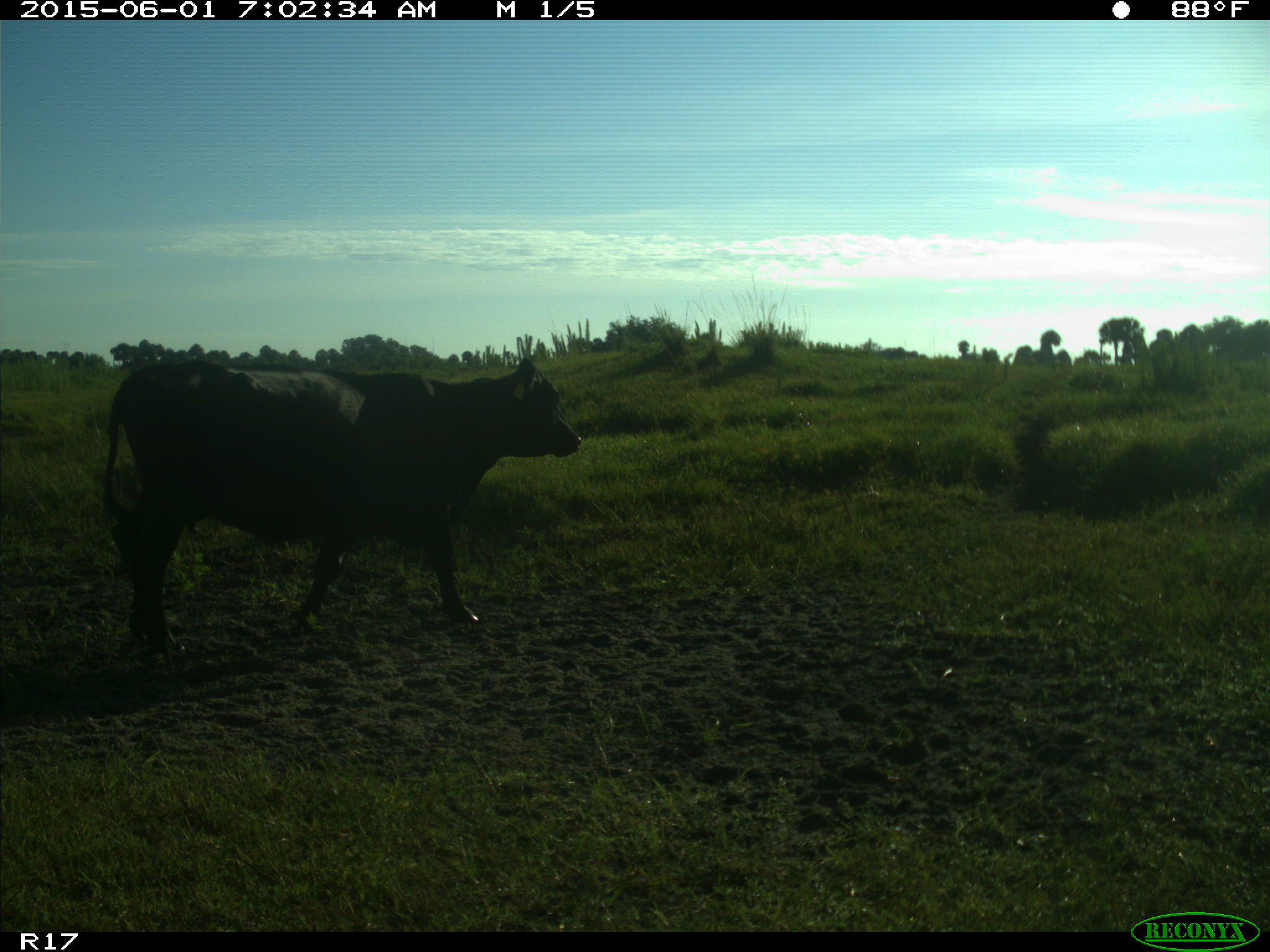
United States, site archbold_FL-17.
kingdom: Animalia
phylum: Chordata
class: Mammalia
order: Artiodactyla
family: Bovidae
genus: Bos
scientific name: Bos taurus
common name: domestic cow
Bos taurus (domestic cow).